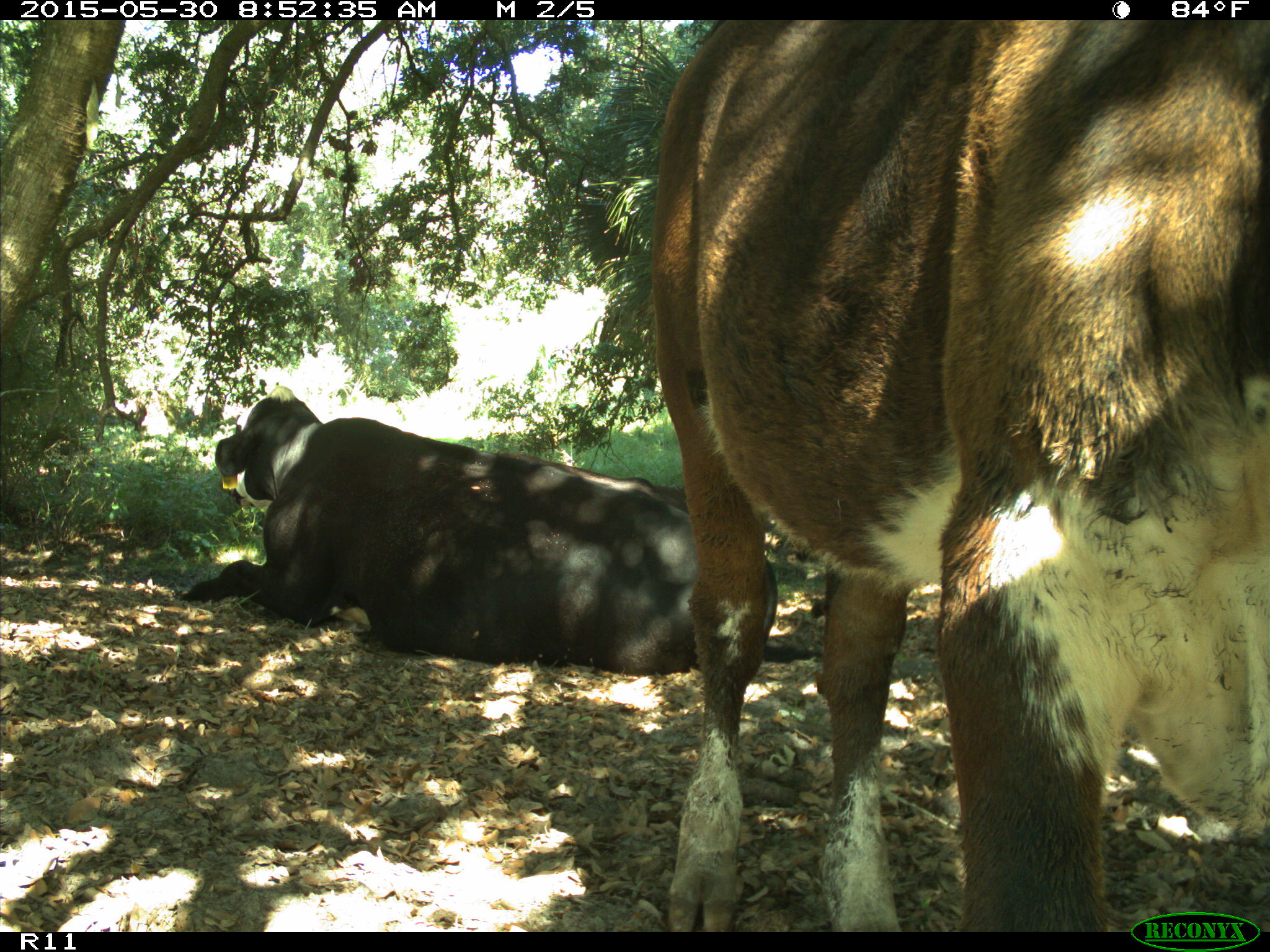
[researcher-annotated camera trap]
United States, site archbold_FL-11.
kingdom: Animalia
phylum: Chordata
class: Mammalia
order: Artiodactyla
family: Bovidae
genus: Bos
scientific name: Bos taurus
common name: domestic cow